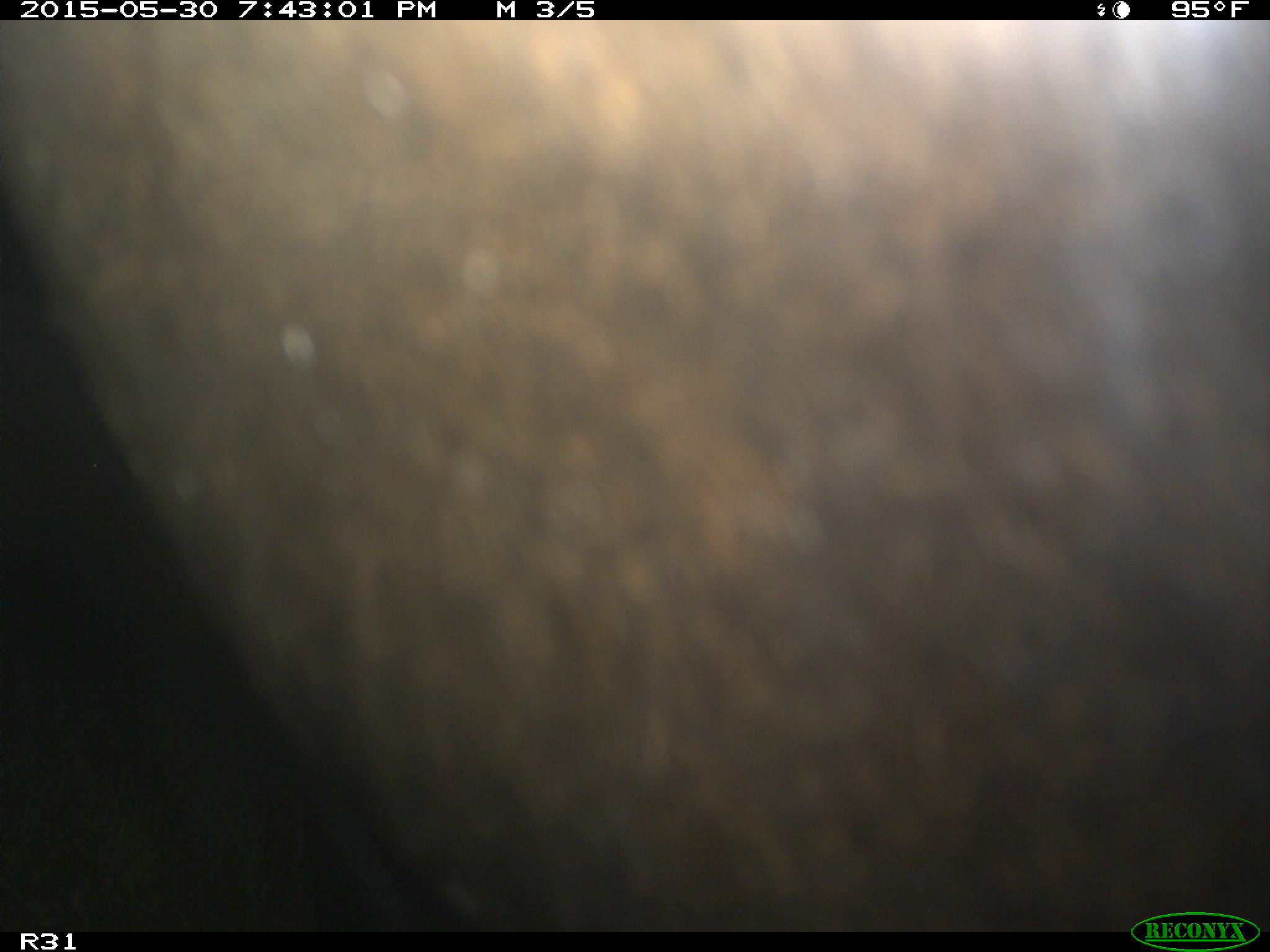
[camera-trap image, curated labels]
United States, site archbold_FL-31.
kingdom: Animalia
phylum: Chordata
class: Mammalia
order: Artiodactyla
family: Bovidae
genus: Bos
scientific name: Bos taurus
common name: domestic cow